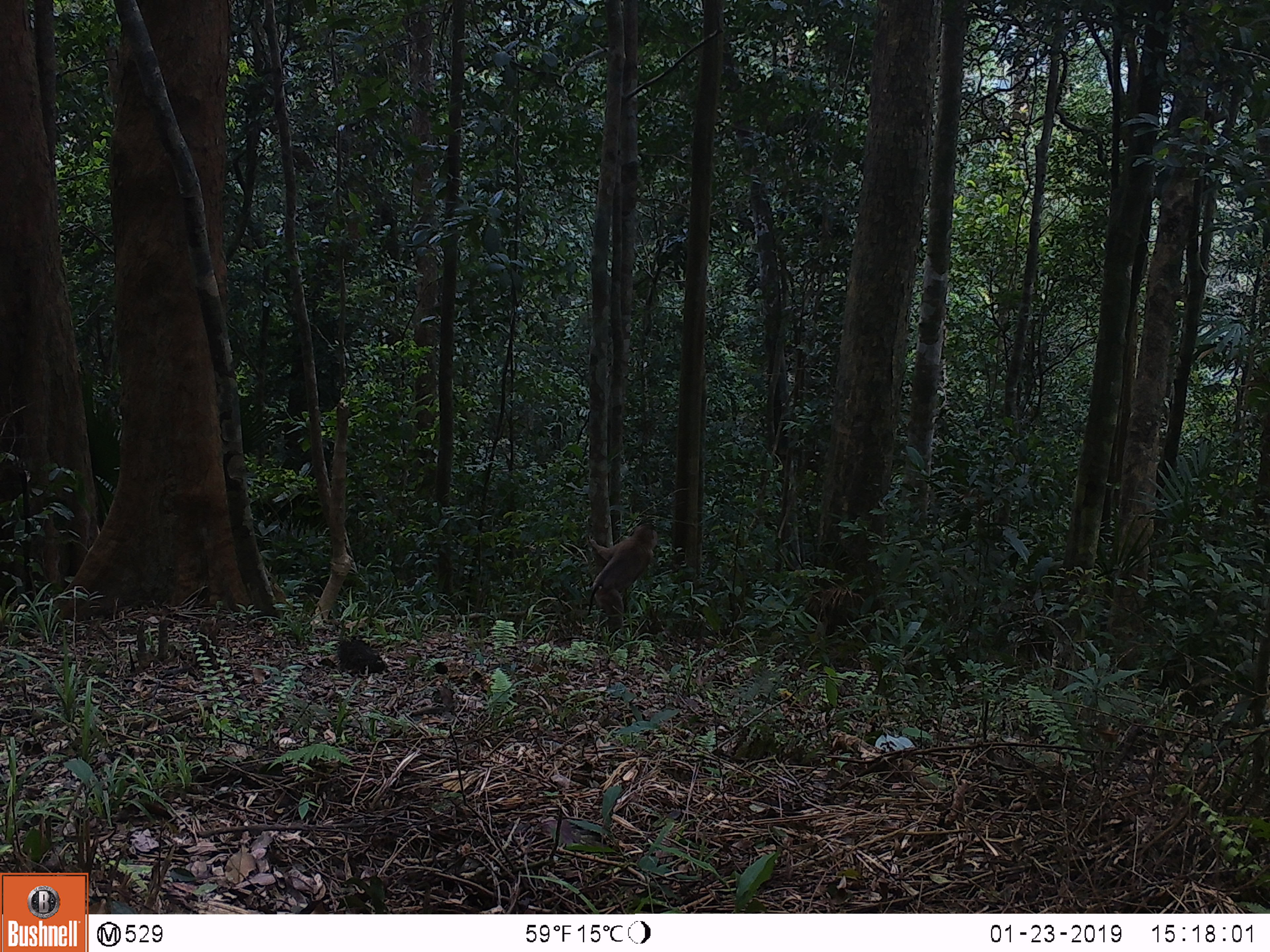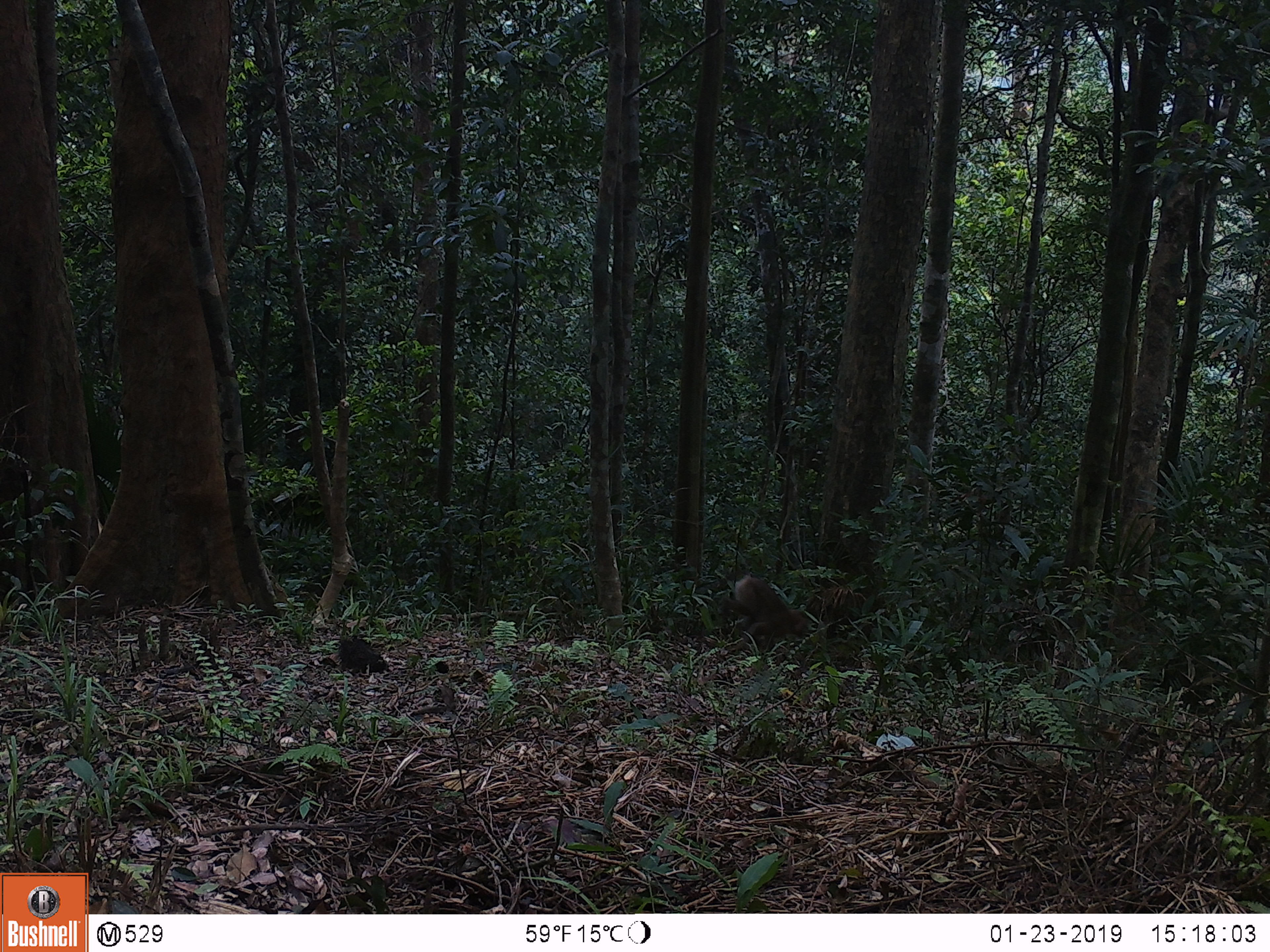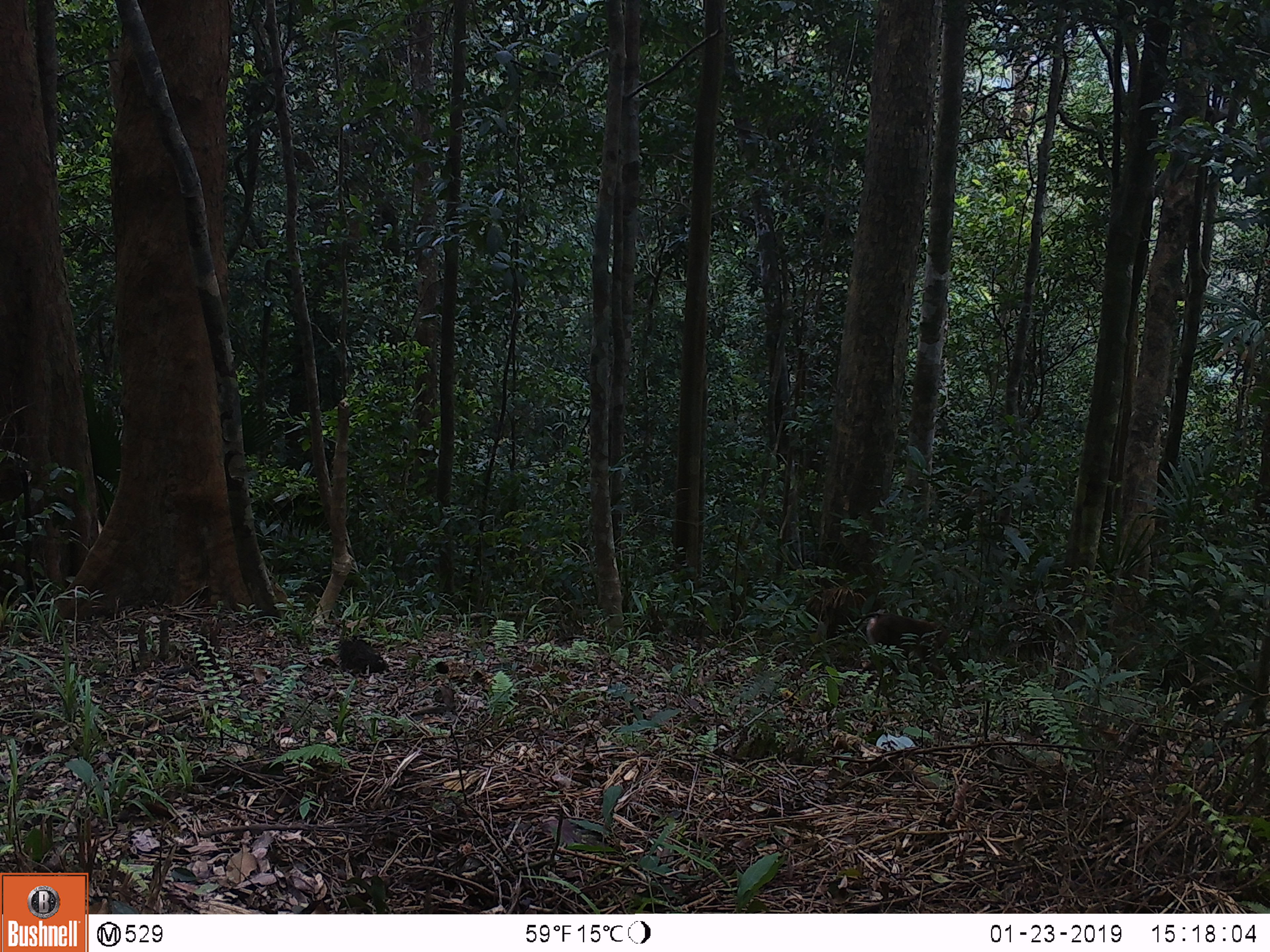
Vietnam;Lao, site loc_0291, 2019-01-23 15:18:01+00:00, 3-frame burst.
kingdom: Animalia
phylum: Chordata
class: Mammalia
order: Primates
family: Cercopithecidae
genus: Macaca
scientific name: Macaca nemestrina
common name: pig-tailed macaque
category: pig tailed macaque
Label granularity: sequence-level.